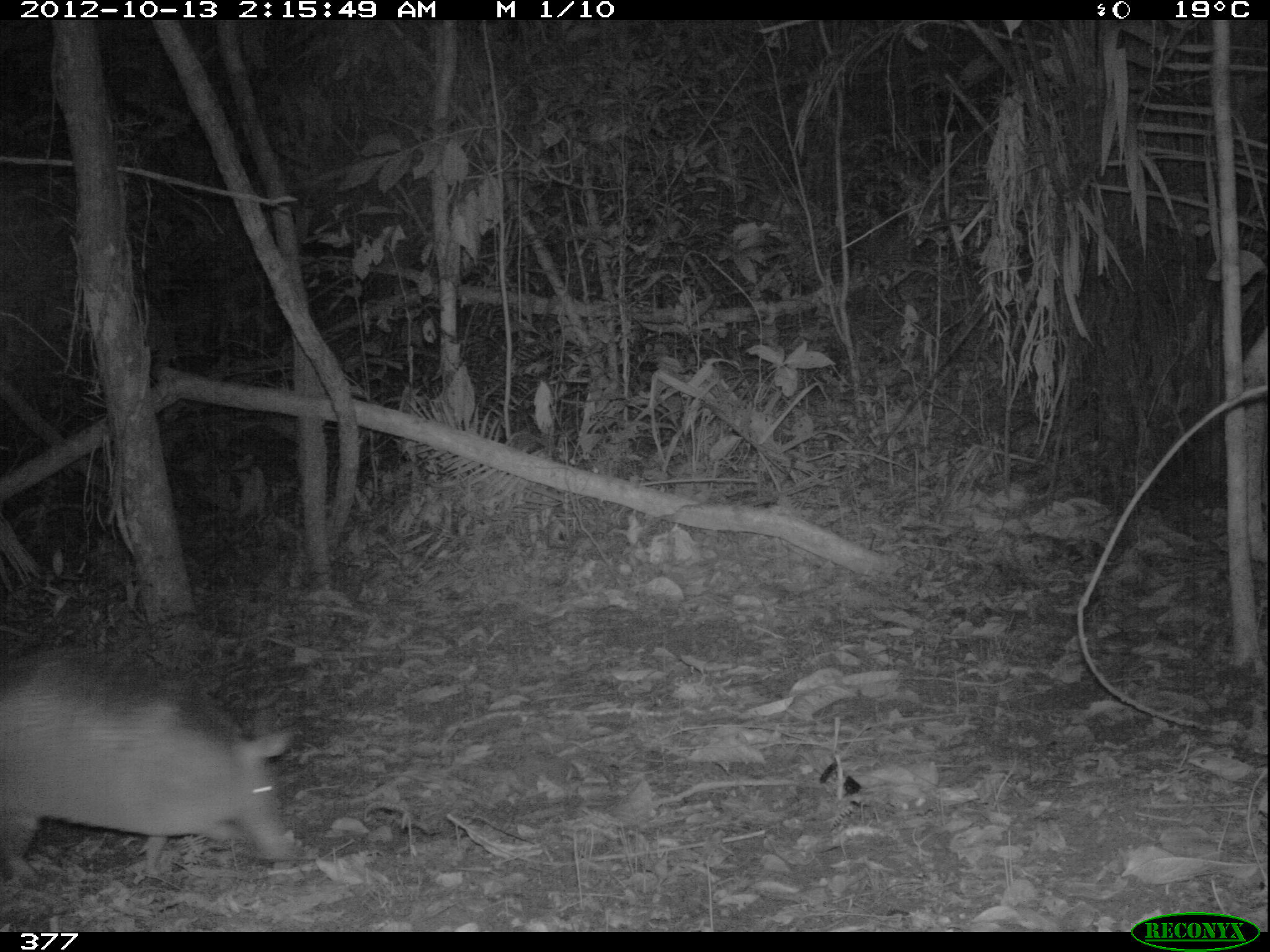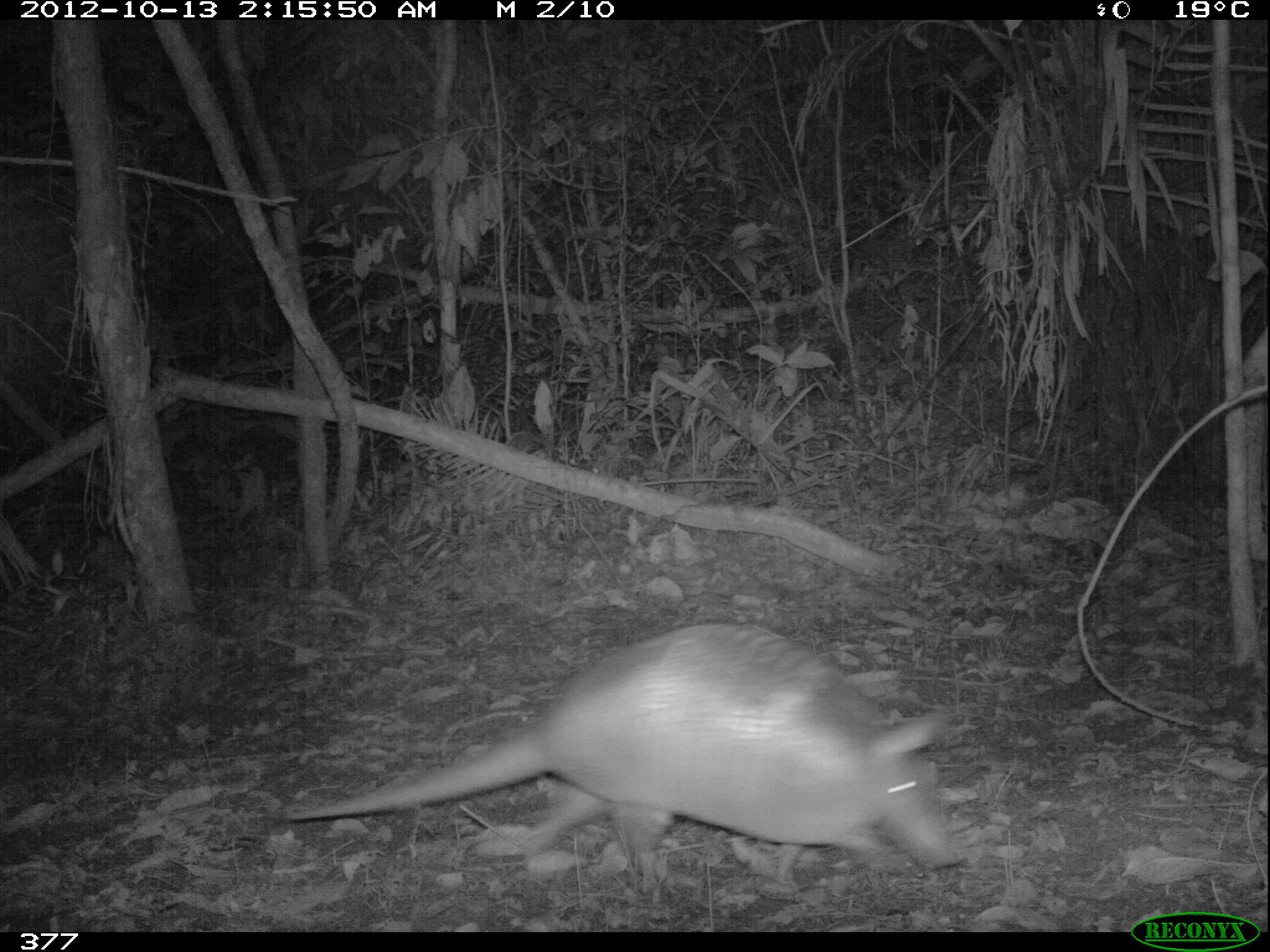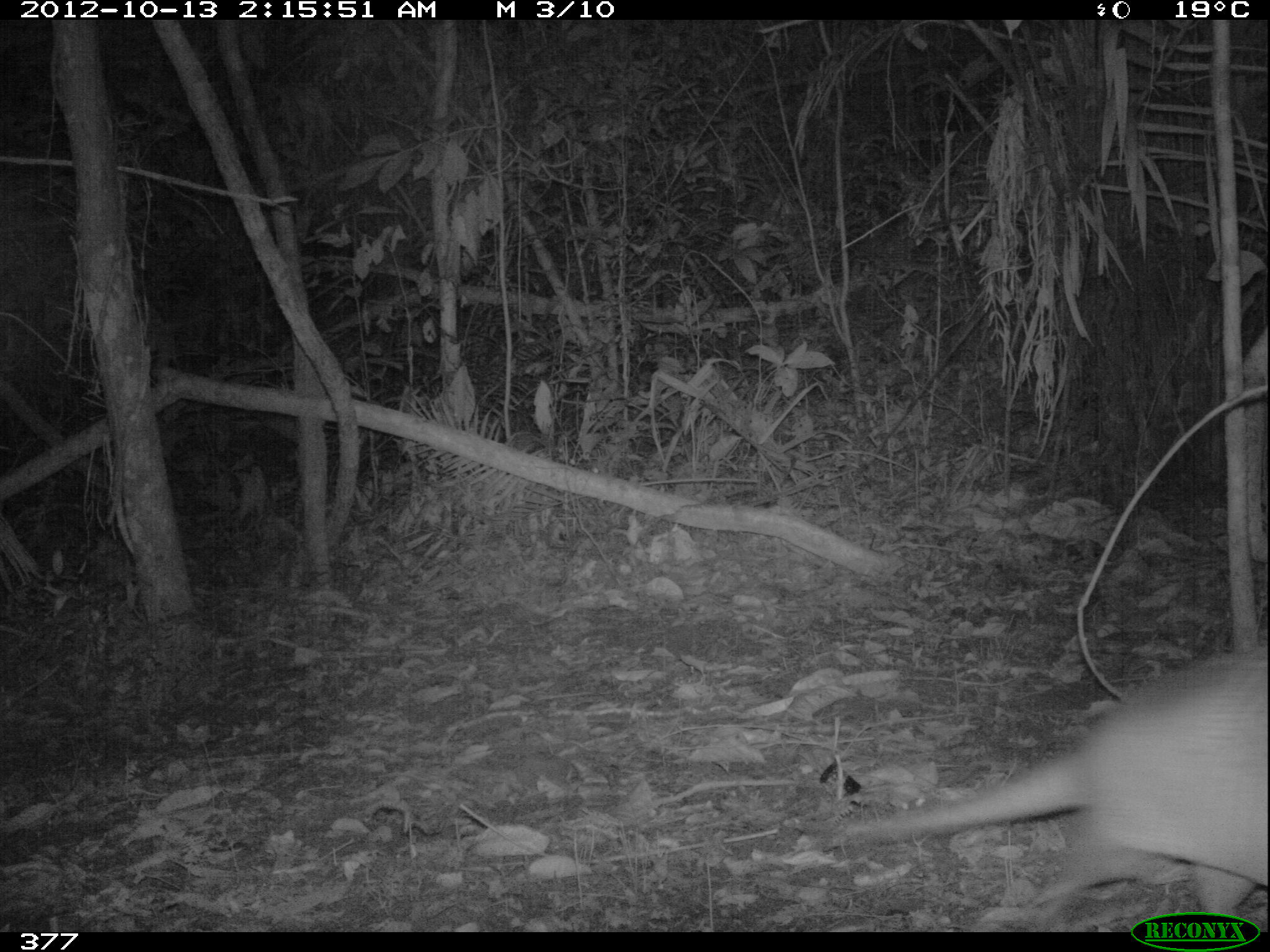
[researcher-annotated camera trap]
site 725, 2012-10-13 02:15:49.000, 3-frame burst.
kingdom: Animalia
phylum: Chordata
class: Mammalia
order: Cingulata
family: Dasypodidae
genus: Dasypus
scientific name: Dasypus novemcinctus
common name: nine-banded armadillo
Dasypus novemcinctus (nine-banded armadillo).